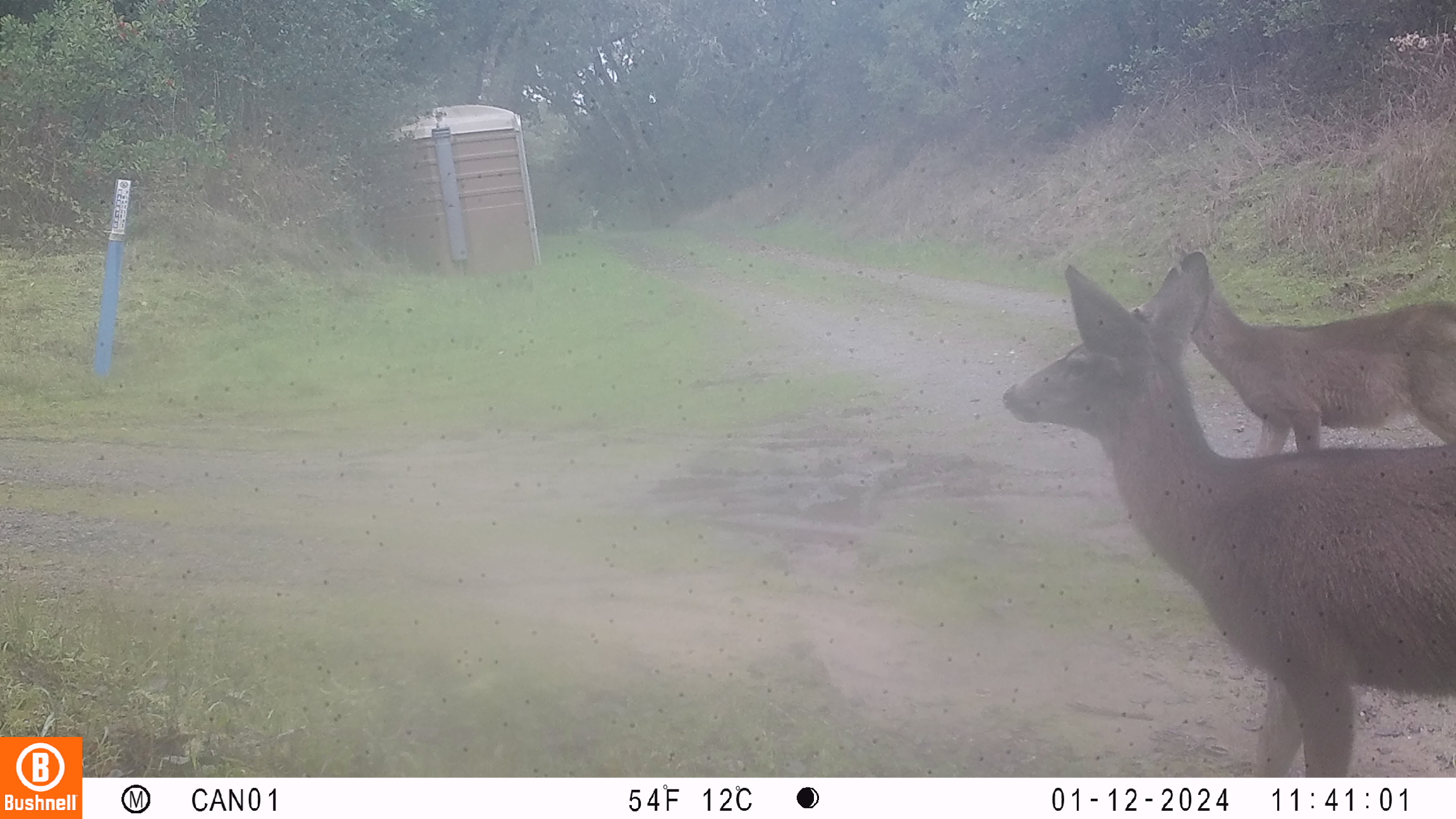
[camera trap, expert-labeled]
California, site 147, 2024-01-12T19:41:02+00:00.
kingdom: Animalia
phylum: Chordata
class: Mammalia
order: Artiodactyla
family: Cervidae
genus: Odocoileus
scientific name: Odocoileus hemionus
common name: mule deer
Mule deer (Odocoileus hemionus).